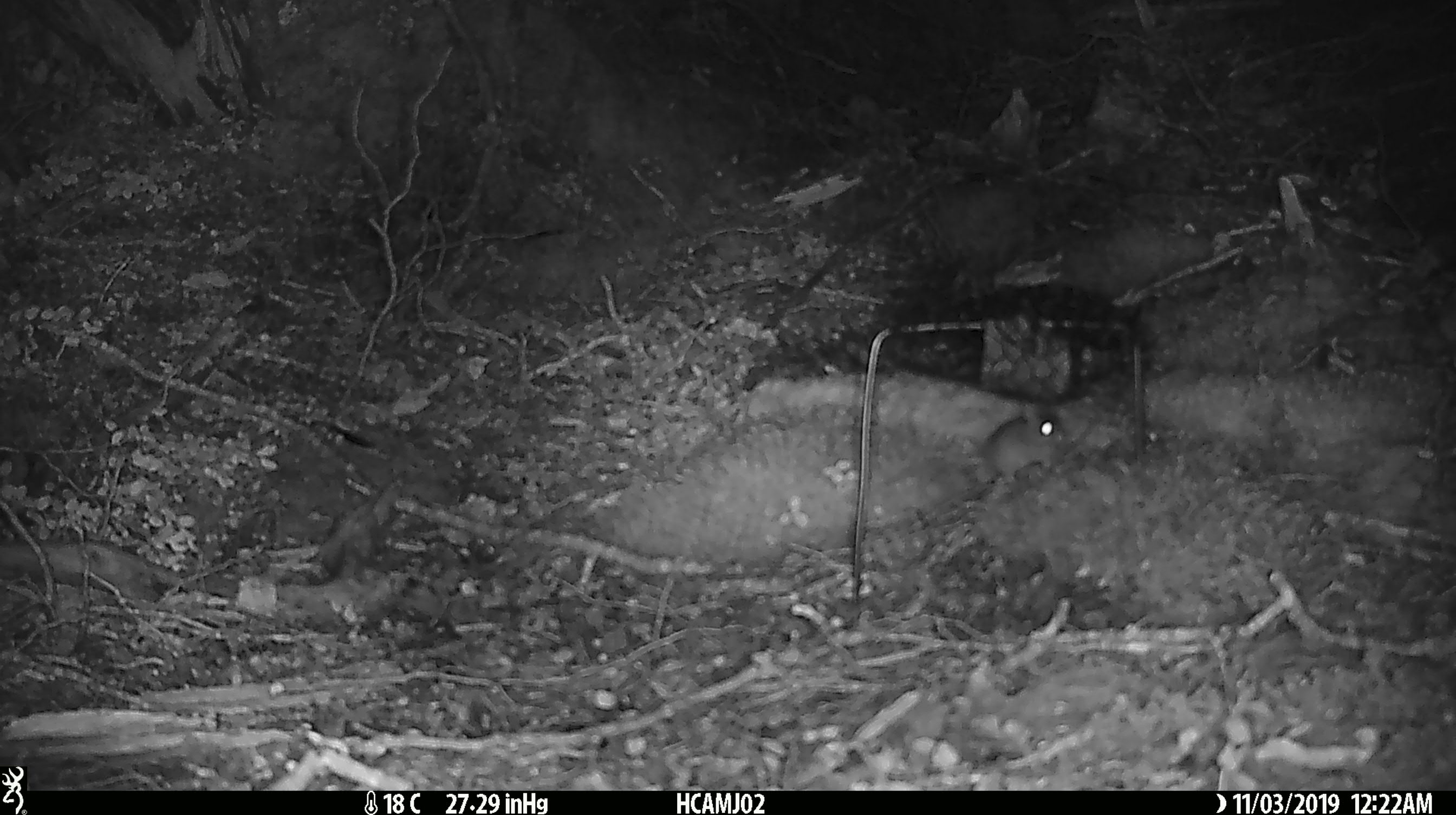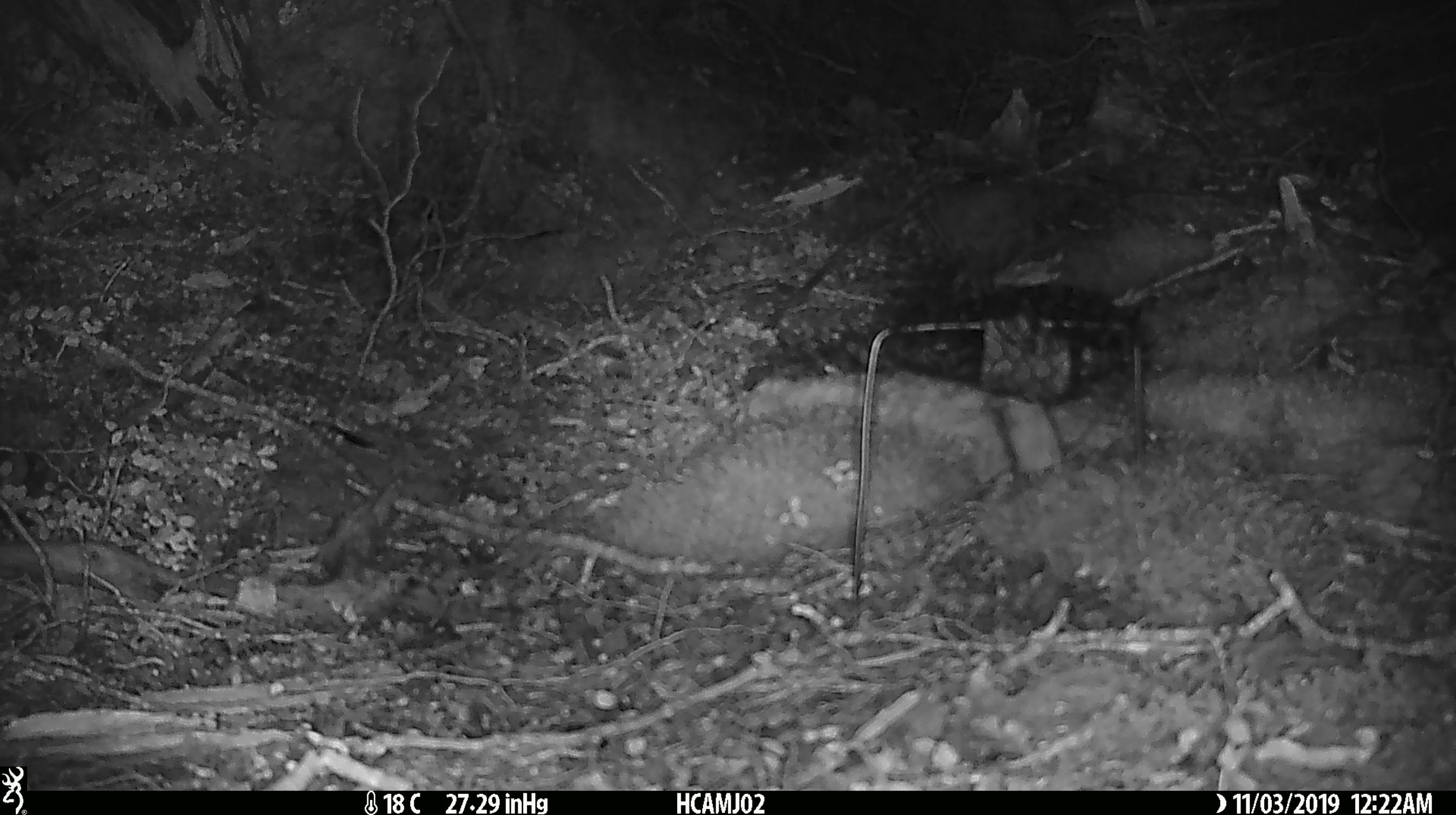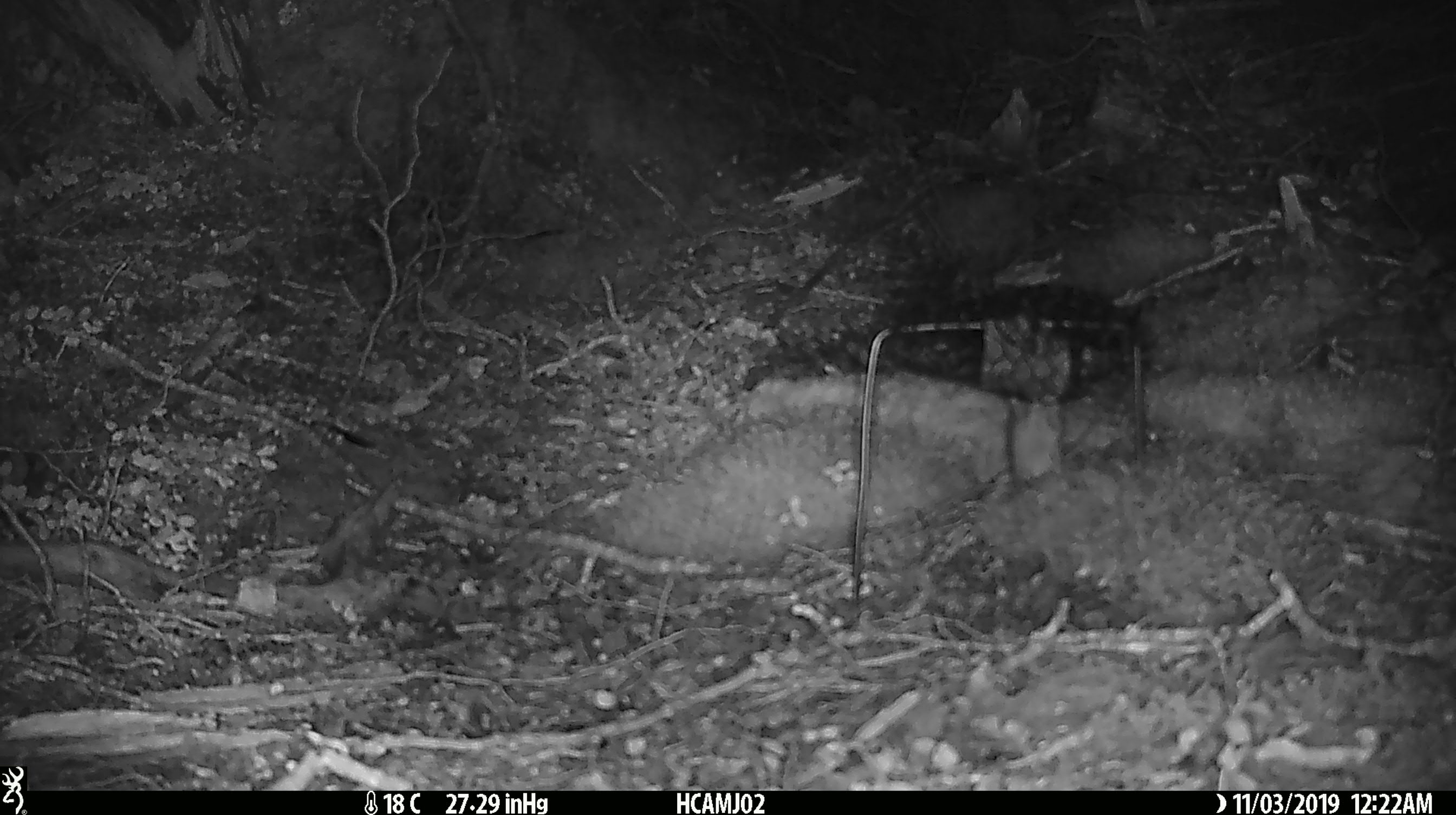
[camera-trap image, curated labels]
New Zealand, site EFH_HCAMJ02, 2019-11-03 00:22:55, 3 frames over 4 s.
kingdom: Animalia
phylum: Chordata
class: Mammalia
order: Rodentia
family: Muridae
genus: Mus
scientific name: Mus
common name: mouse